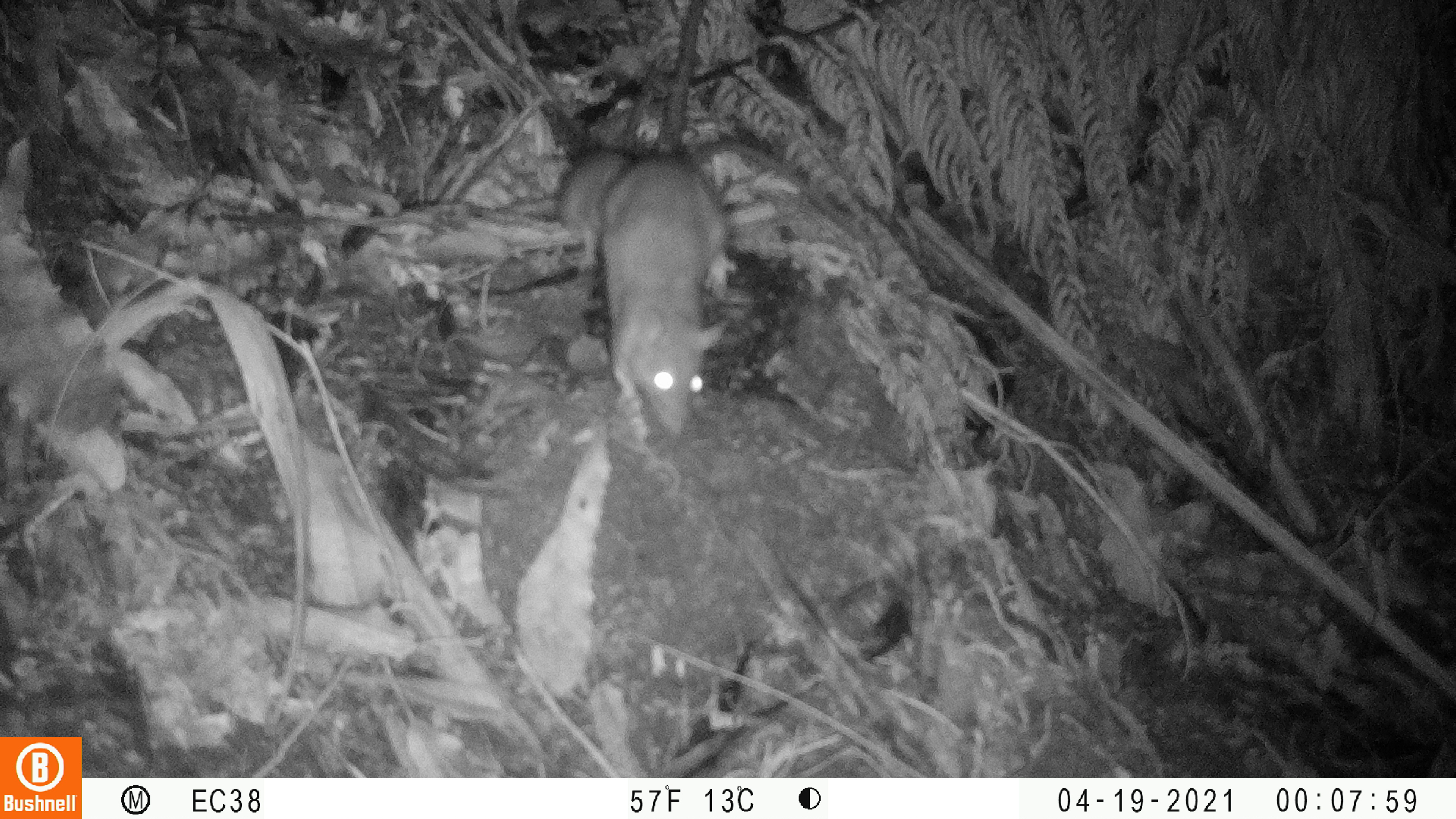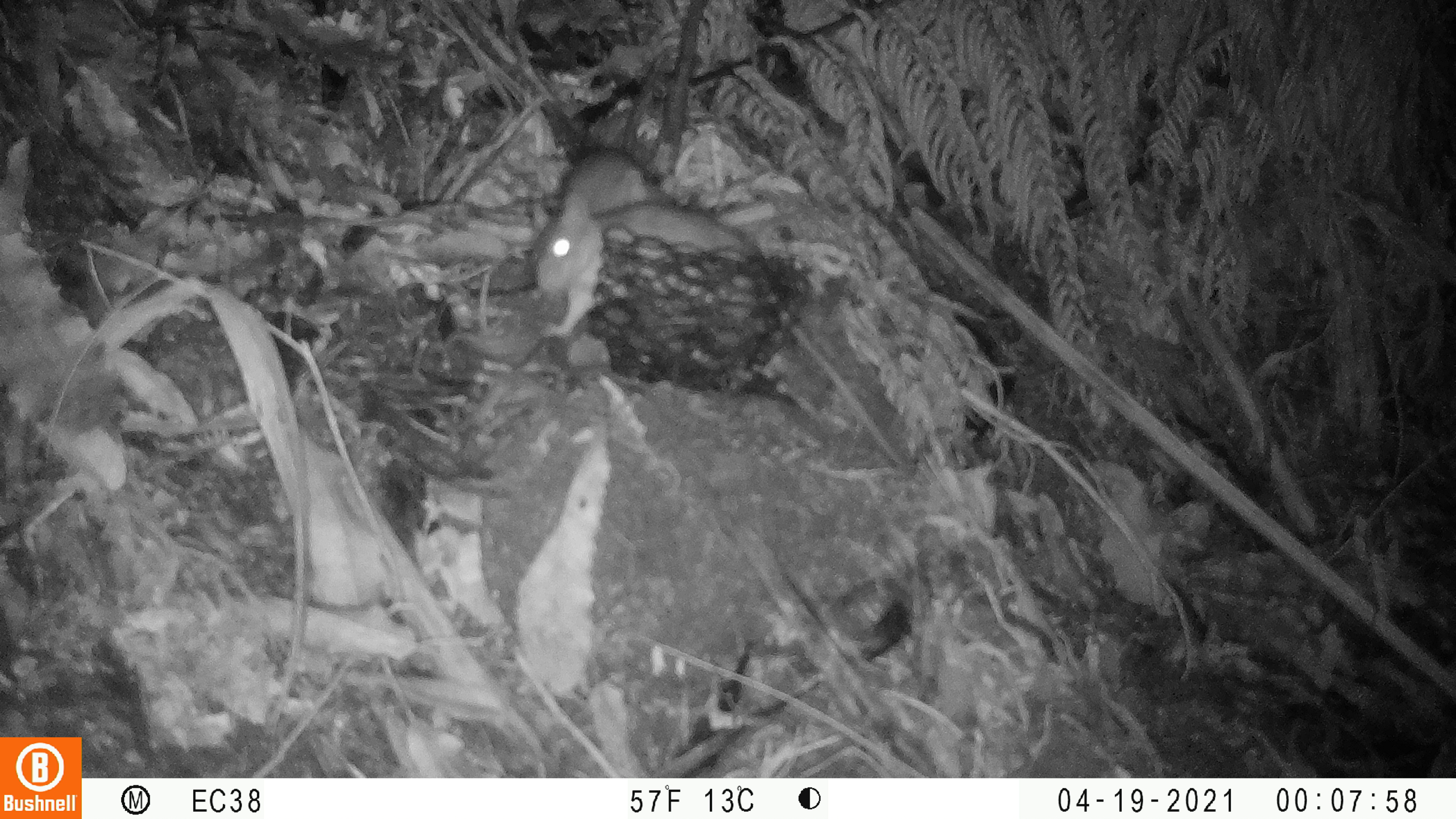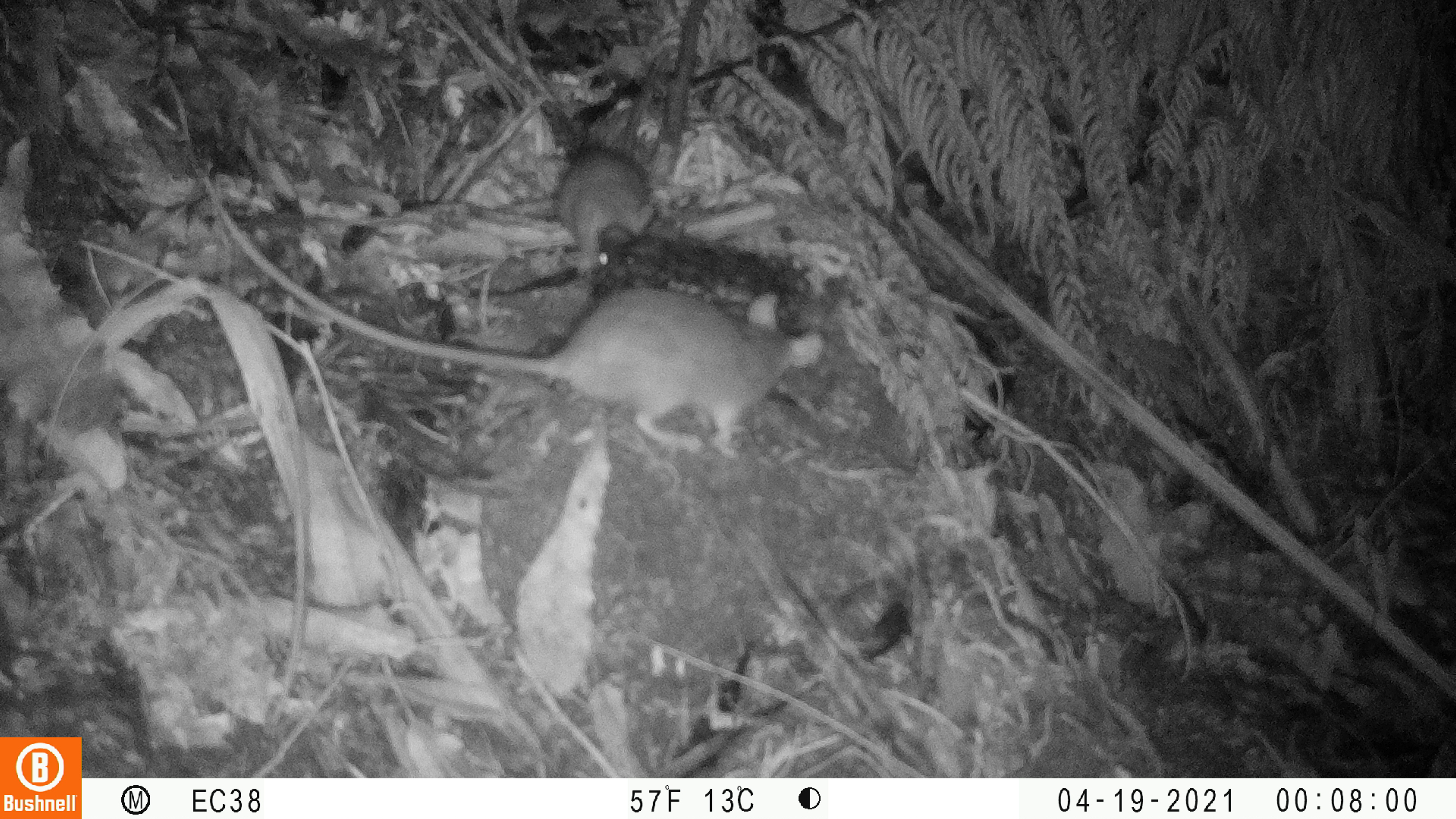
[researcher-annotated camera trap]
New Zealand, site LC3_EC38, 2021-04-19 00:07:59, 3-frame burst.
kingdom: Animalia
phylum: Chordata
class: Mammalia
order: Rodentia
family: Muridae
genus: Rattus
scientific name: Rattus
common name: rat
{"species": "rat (Rattus)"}